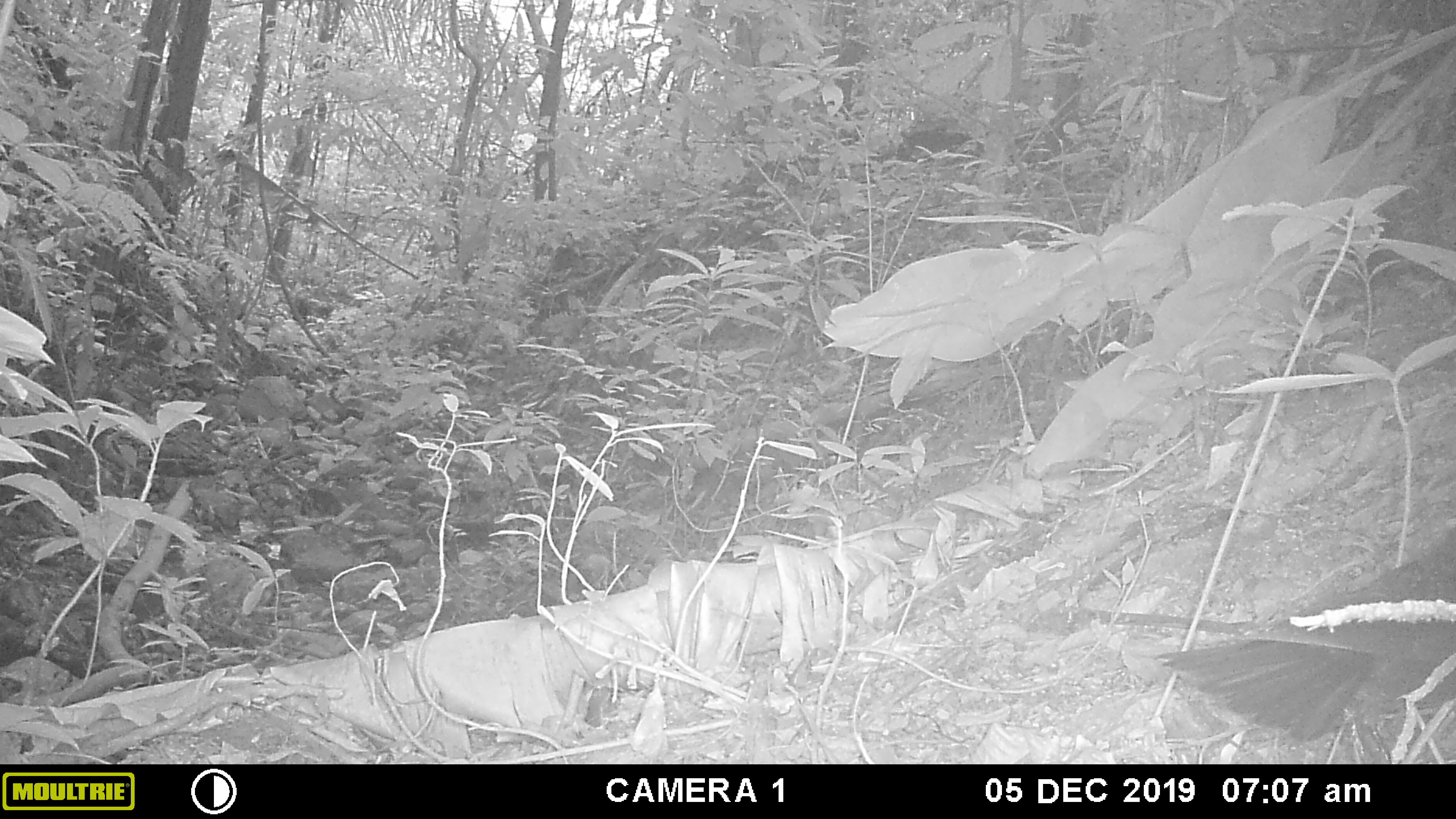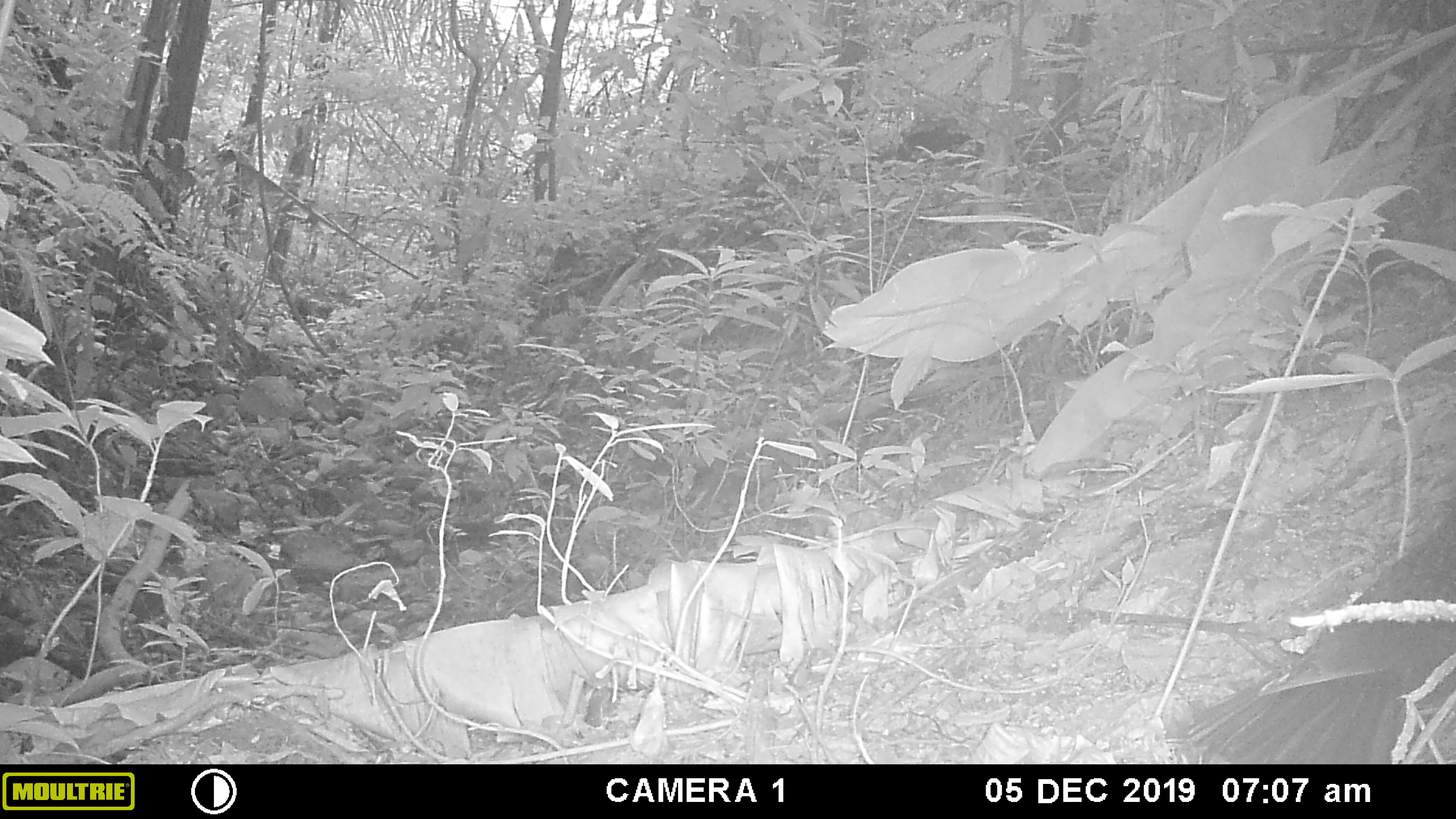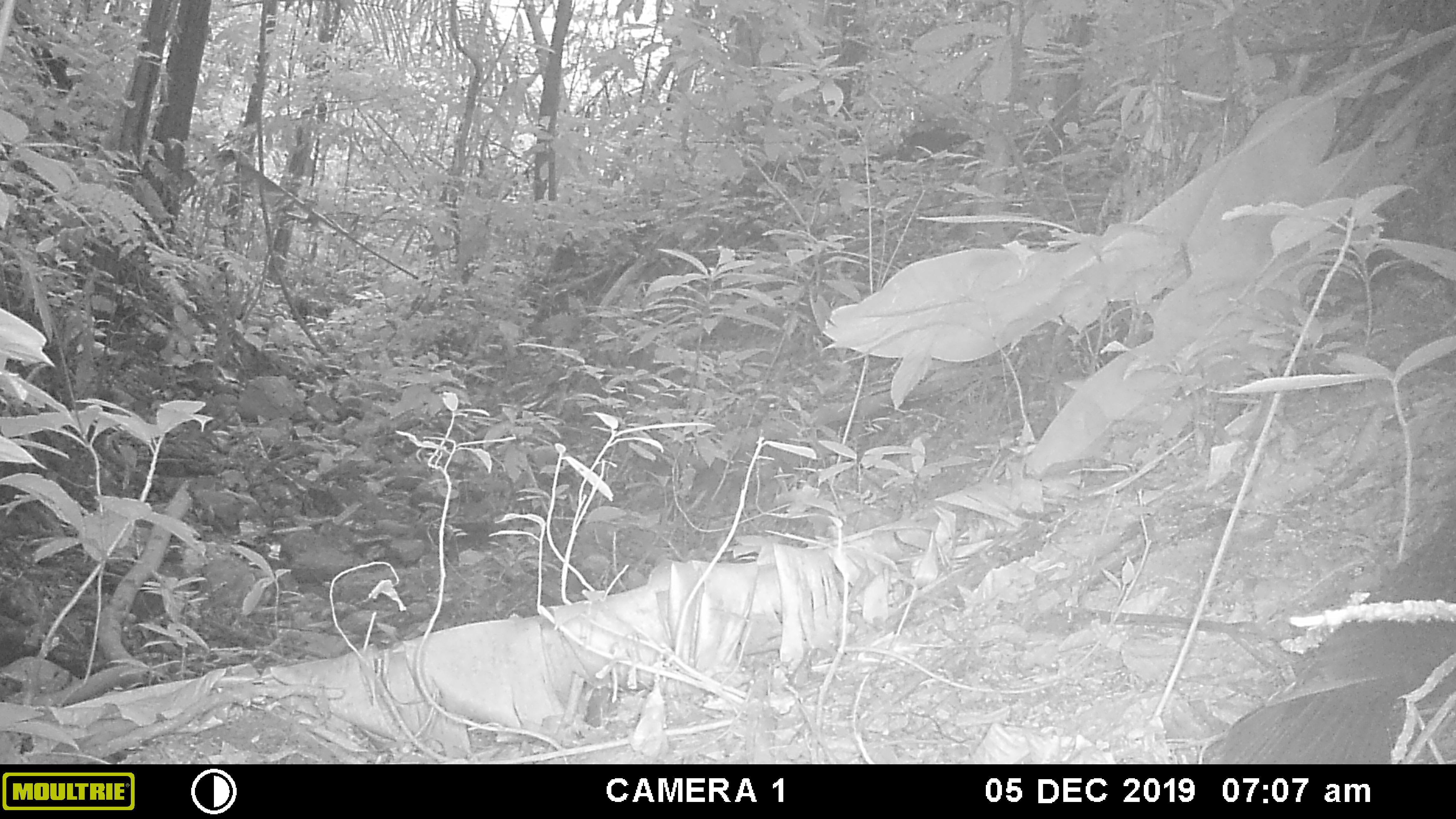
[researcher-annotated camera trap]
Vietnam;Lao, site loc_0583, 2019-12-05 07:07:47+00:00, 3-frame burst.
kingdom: Animalia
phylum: Chordata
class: Aves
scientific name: Aves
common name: bird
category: unidentified bird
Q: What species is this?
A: Unidentified bird (bird) (Aves).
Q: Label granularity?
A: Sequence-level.